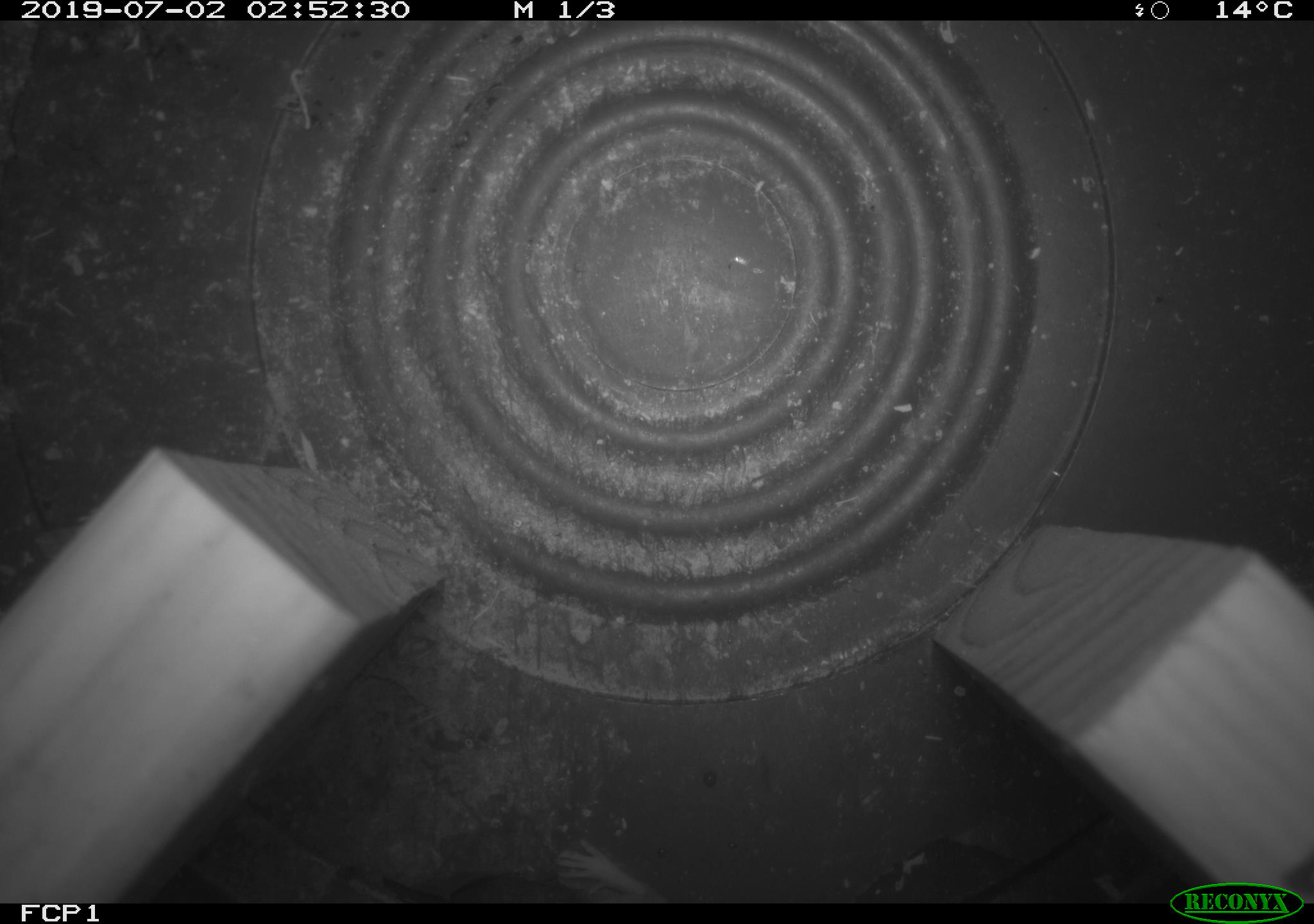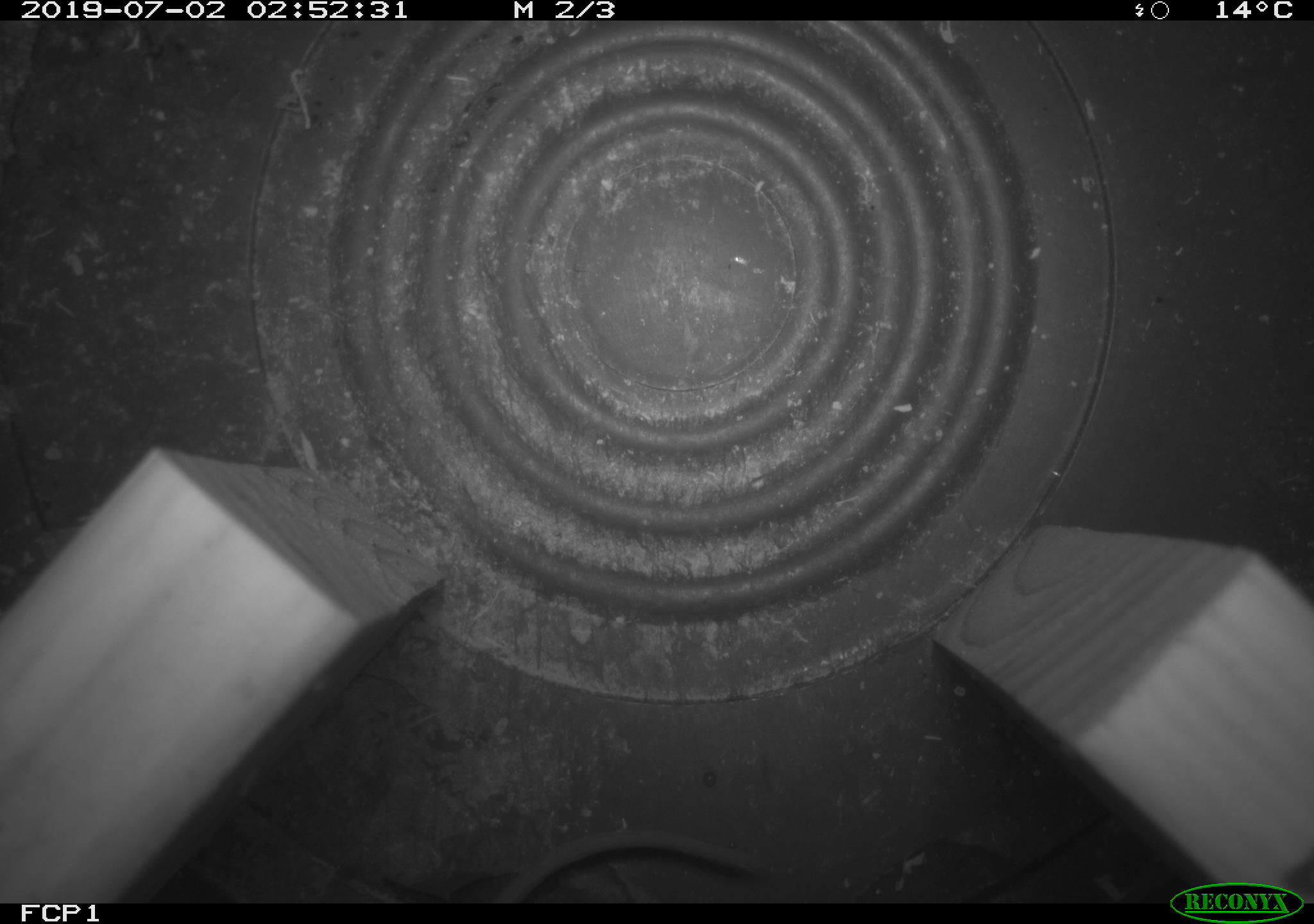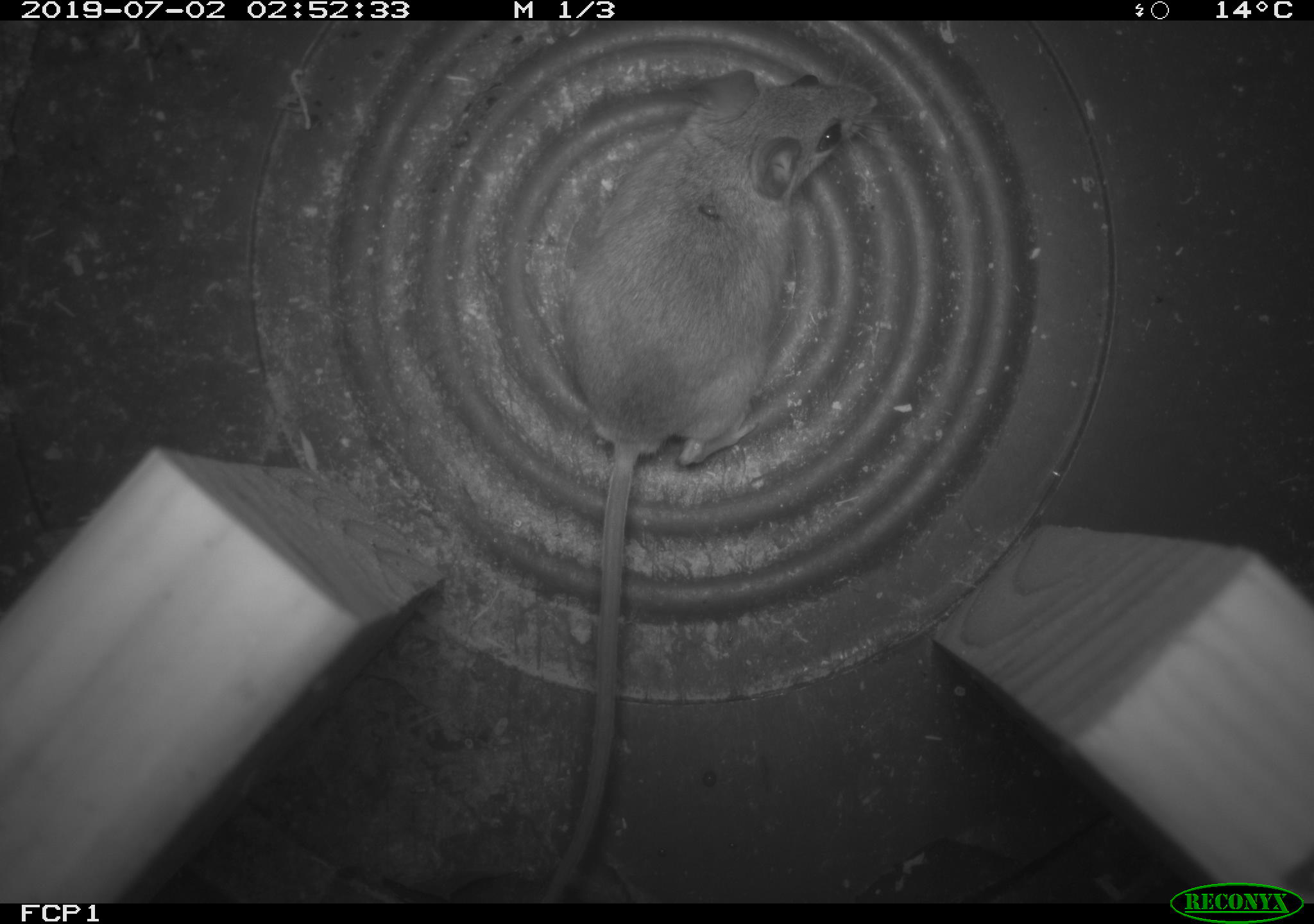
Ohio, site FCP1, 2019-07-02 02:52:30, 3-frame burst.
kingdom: Animalia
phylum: Chordata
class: Mammalia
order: Rodentia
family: Cricetidae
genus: Peromyscus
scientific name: Peromyscus leucopus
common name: white-footed mouse